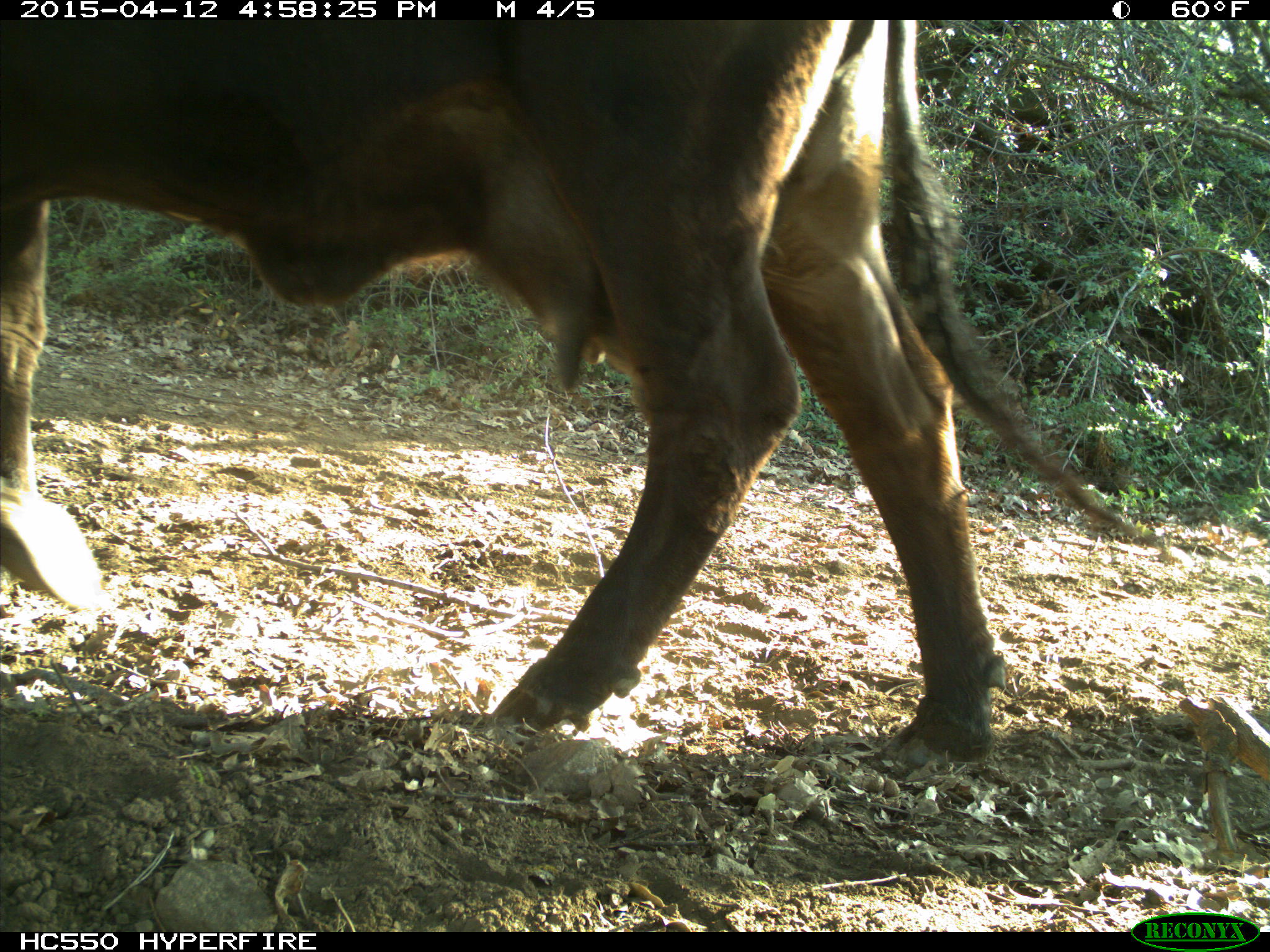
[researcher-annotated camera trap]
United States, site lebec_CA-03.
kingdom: Animalia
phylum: Chordata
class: Mammalia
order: Artiodactyla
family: Bovidae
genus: Bos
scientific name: Bos taurus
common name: domestic cow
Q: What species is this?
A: Bos taurus (domestic cow).